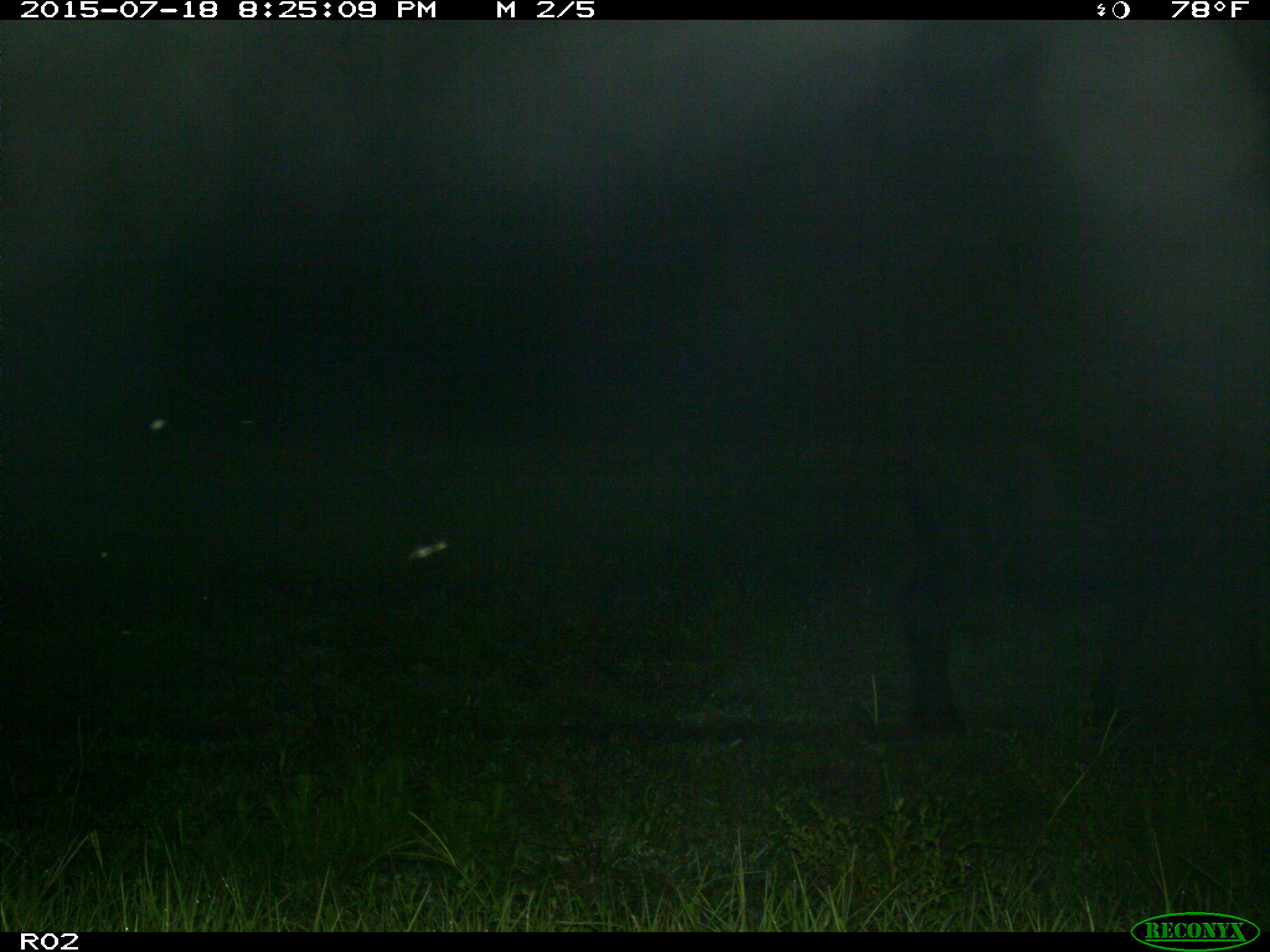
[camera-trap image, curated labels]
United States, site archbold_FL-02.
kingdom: Animalia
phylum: Chordata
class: Mammalia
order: Artiodactyla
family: Bovidae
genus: Bos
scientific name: Bos taurus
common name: domestic cow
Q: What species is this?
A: Bos taurus (domestic cow).